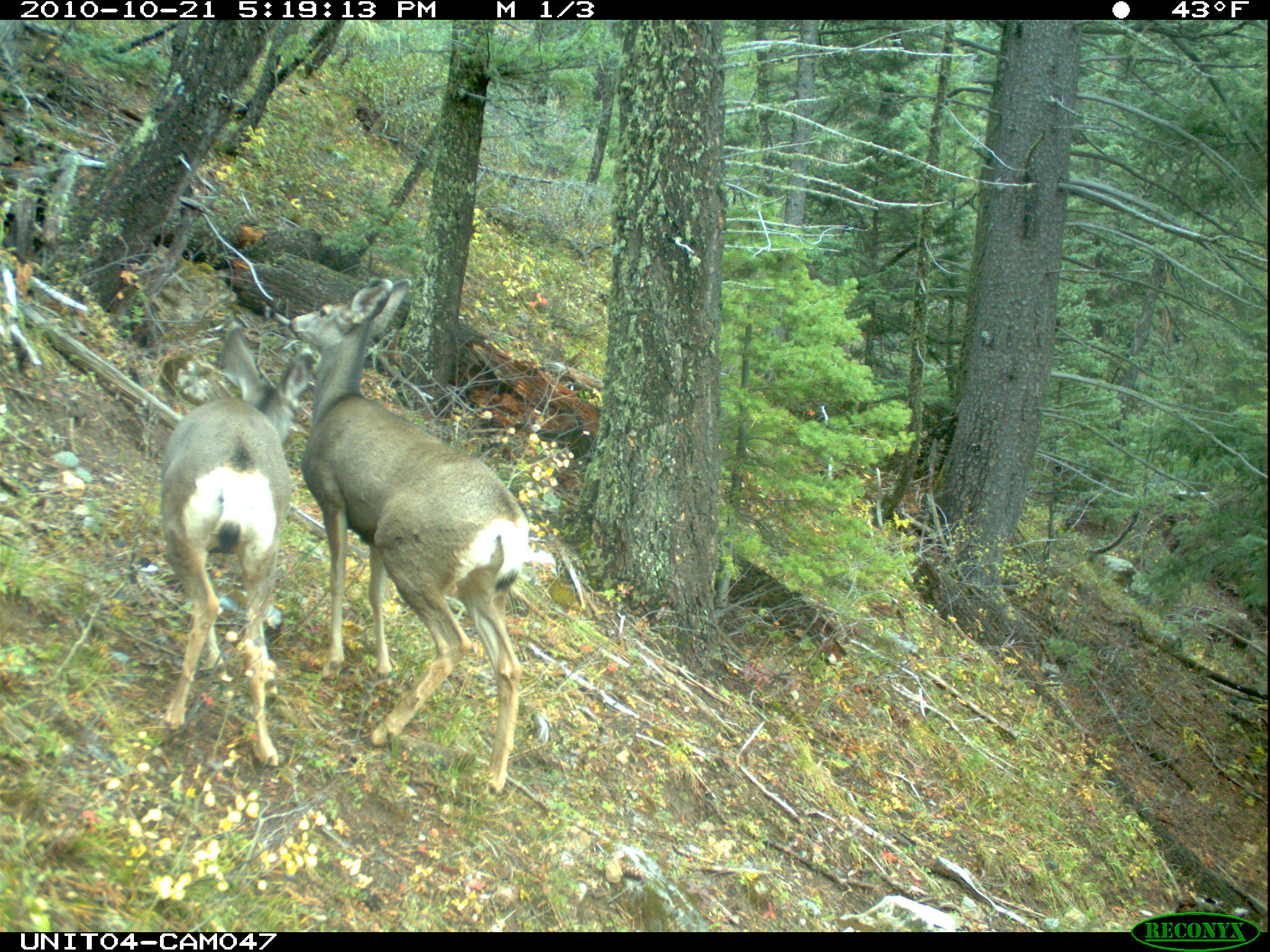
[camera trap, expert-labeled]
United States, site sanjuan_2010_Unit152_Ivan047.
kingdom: Animalia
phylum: Chordata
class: Mammalia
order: Artiodactyla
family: Cervidae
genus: Odocoileus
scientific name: Odocoileus hemionus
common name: mule deer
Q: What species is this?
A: Odocoileus hemionus (mule deer).